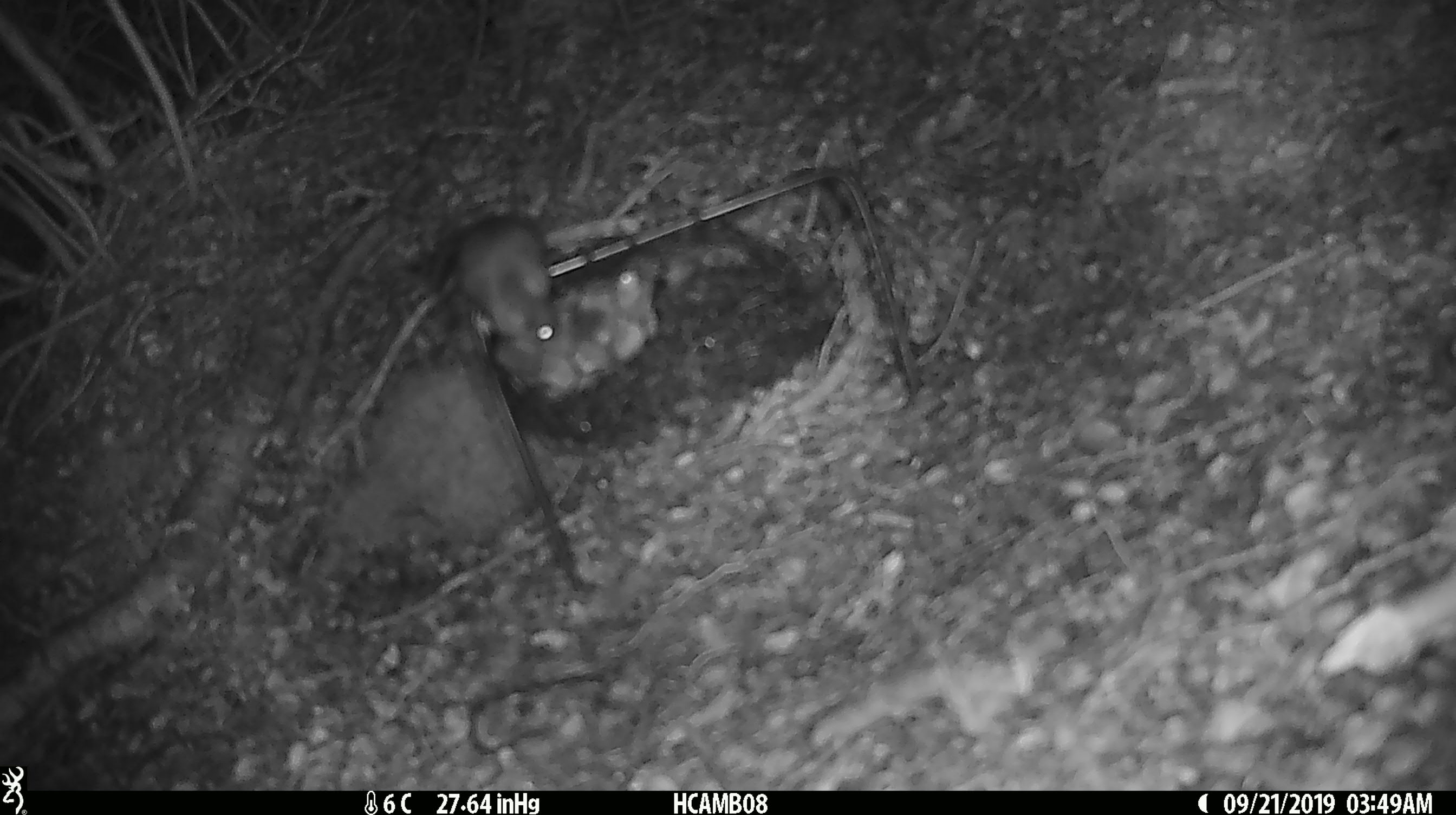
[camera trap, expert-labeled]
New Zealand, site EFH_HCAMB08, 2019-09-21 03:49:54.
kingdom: Animalia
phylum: Chordata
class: Mammalia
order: Rodentia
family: Muridae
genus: Mus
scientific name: Mus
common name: mouse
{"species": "mouse (Mus)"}